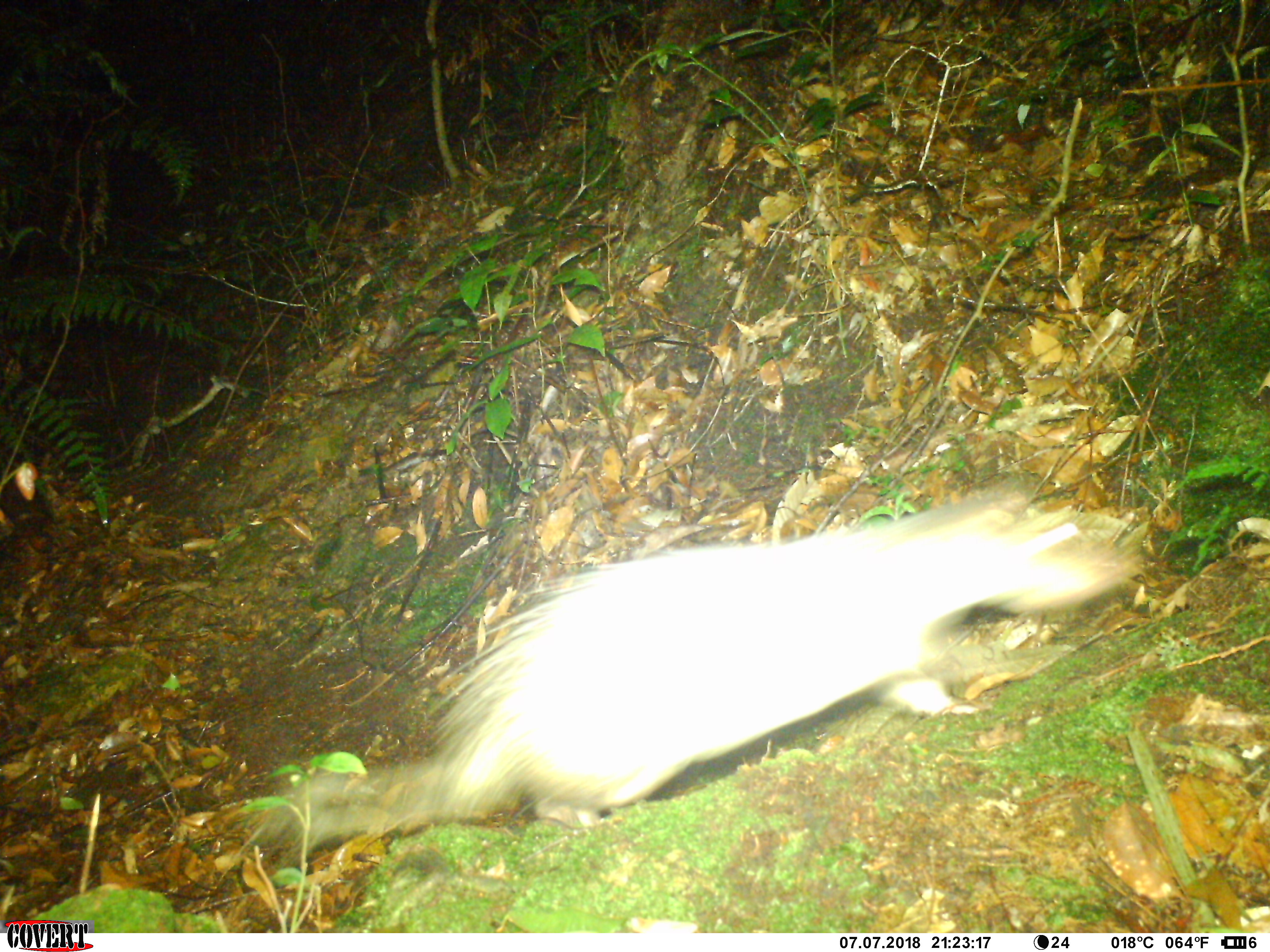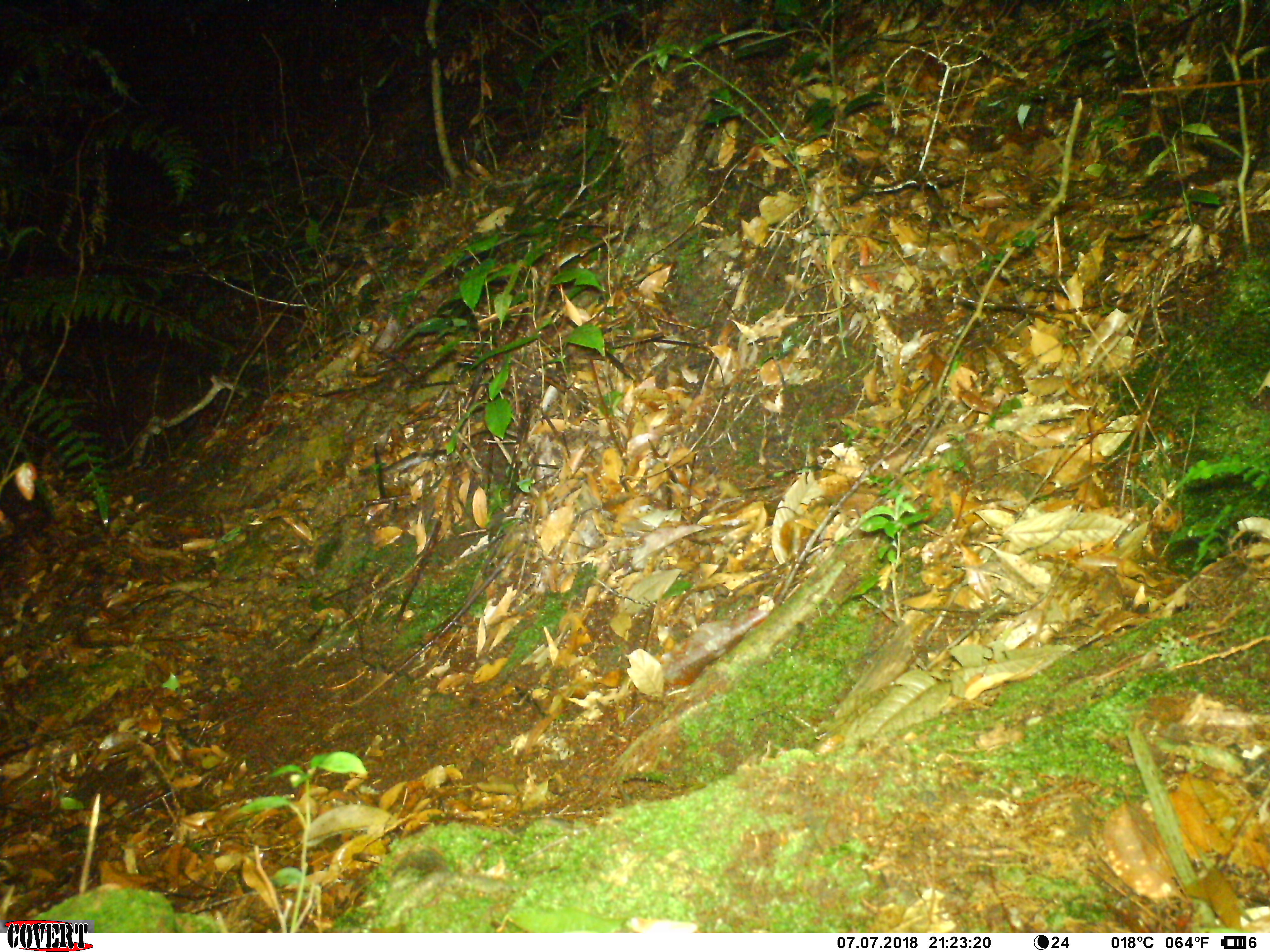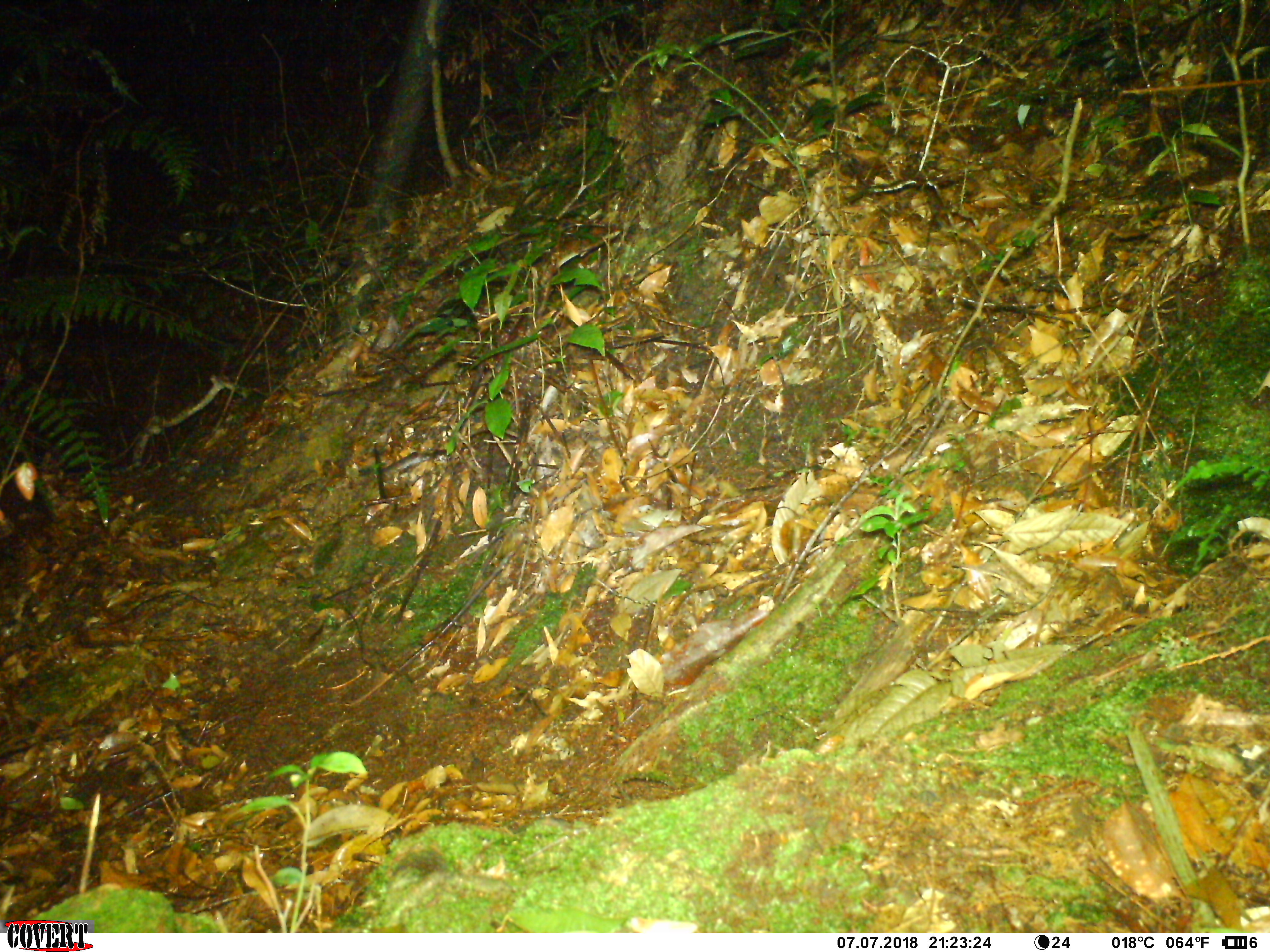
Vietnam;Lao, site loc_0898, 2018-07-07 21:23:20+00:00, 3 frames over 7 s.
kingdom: Animalia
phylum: Chordata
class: Mammalia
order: Rodentia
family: Hystricidae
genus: Atherurus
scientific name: Atherurus macrourus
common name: asiatic brush-tailed porcupine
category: asiatic brush tailed porcupine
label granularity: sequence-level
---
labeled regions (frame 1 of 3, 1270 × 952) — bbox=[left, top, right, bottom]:
asiatic brush tailed porcupine: bbox=[243, 478, 1148, 859]